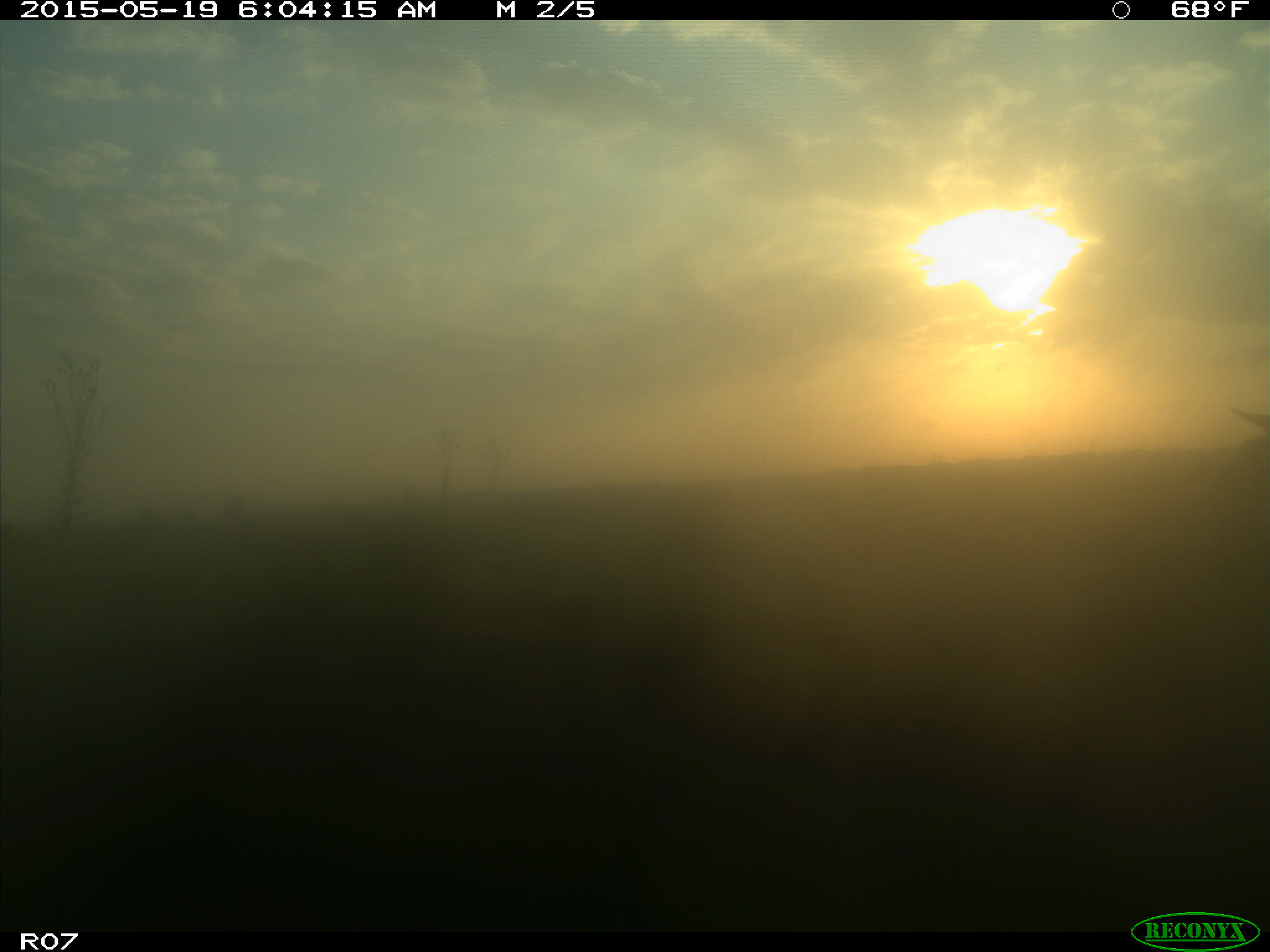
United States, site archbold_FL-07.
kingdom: Animalia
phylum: Chordata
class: Mammalia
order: Artiodactyla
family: Bovidae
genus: Bos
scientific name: Bos taurus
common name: domestic cow